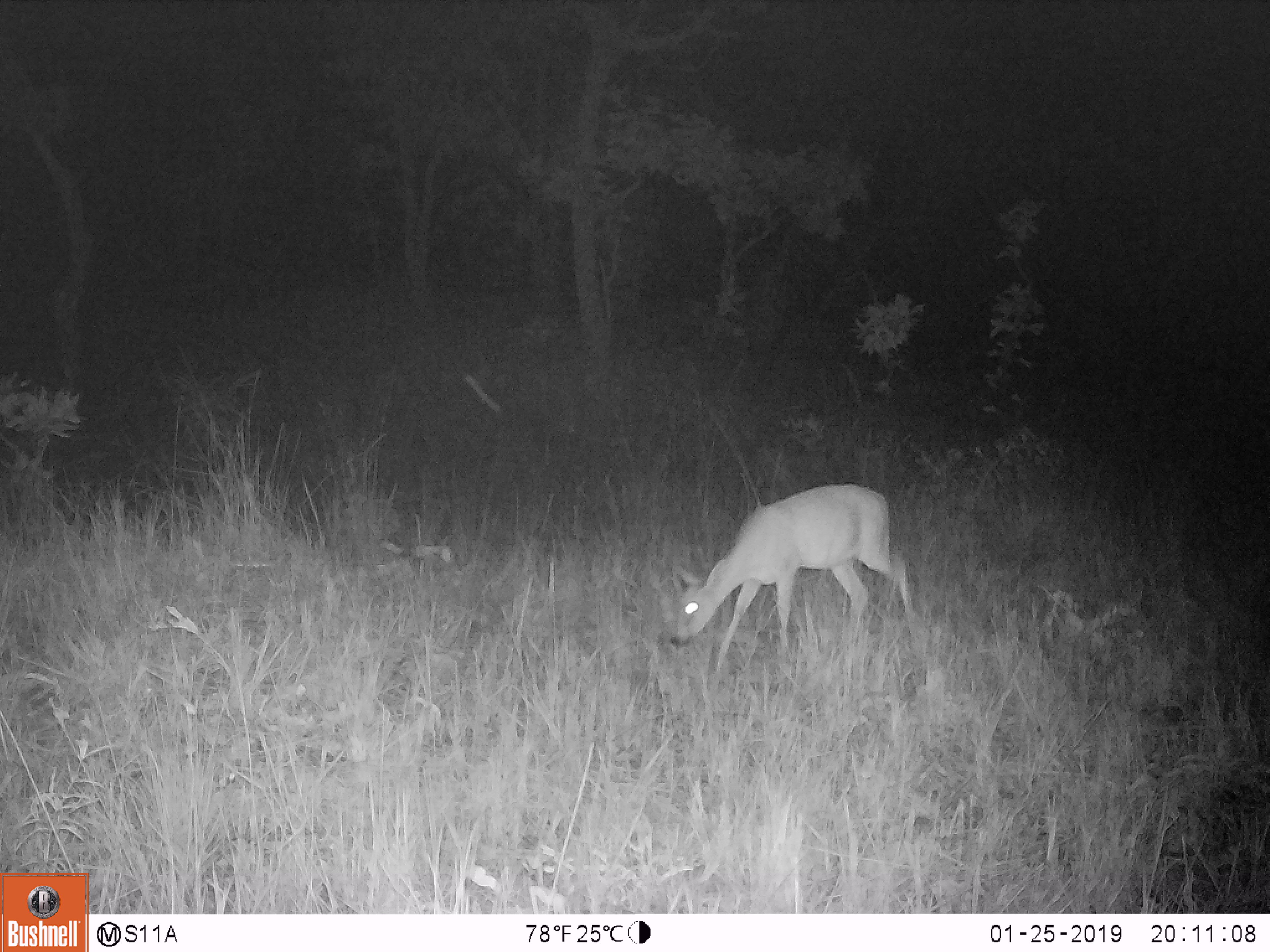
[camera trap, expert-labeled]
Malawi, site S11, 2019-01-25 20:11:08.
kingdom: Animalia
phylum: Chordata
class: Mammalia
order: Artiodactyla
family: Bovidae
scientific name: Antilopinae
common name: small antelope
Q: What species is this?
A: Small antelope (Antilopinae).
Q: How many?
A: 1.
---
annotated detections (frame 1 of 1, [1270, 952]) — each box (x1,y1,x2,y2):
small antelope: (652,481,931,687)